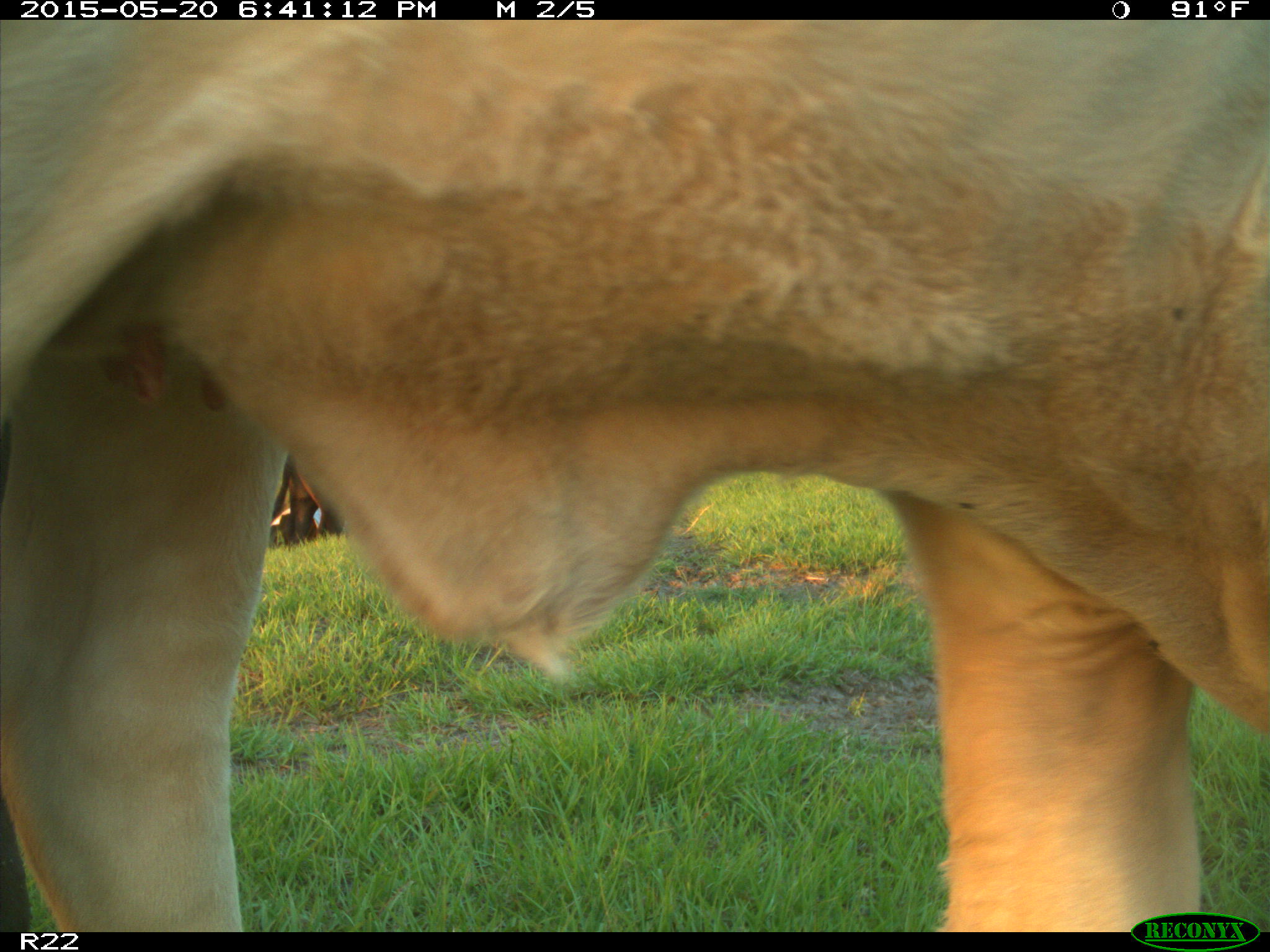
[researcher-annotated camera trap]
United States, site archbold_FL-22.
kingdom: Animalia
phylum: Chordata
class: Mammalia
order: Artiodactyla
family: Bovidae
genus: Bos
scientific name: Bos taurus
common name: domestic cow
Bos taurus (domestic cow).